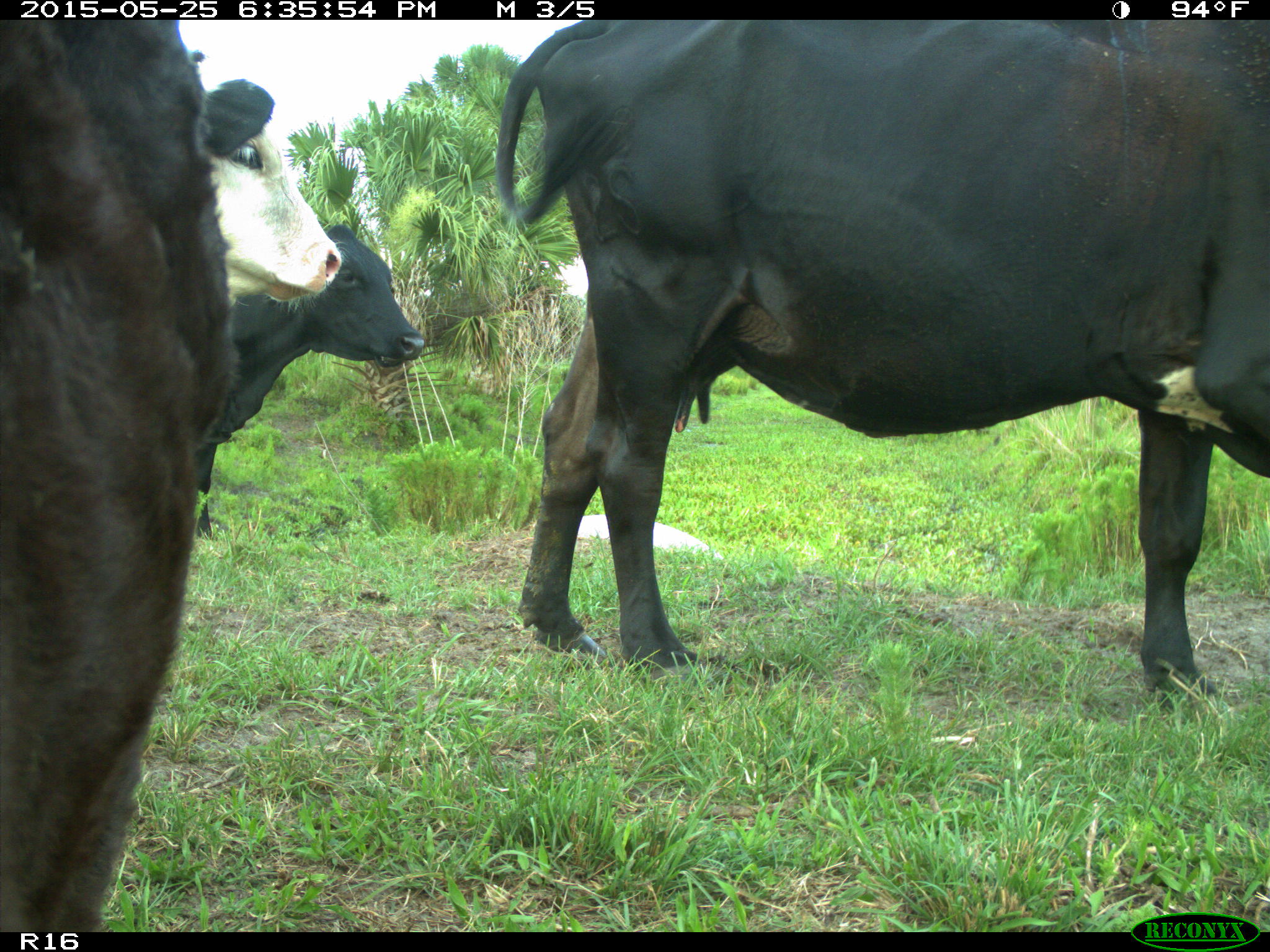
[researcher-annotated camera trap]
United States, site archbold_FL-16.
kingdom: Animalia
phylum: Chordata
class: Mammalia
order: Artiodactyla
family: Bovidae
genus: Bos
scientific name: Bos taurus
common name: domestic cow